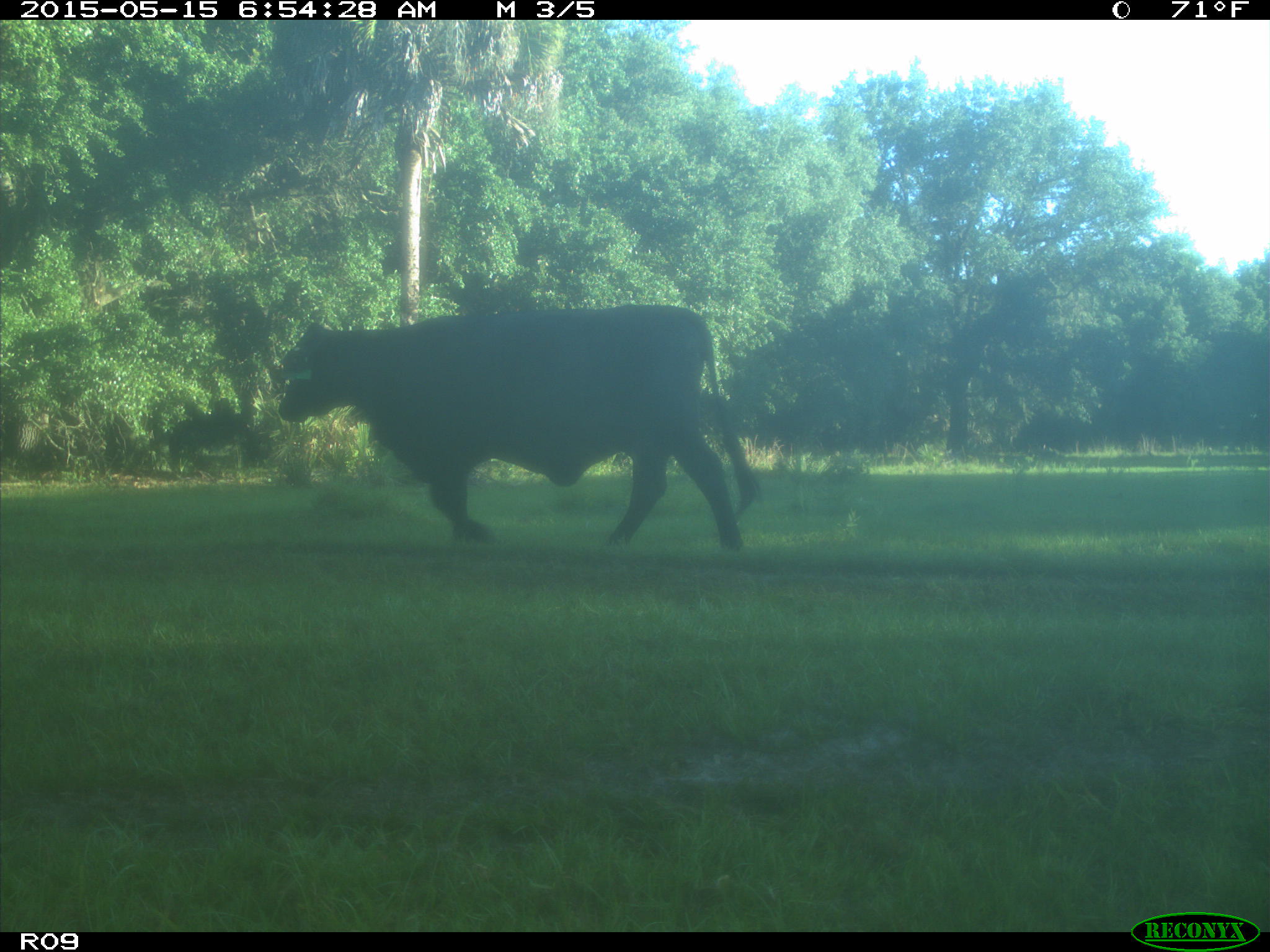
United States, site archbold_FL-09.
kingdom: Animalia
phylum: Chordata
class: Mammalia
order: Artiodactyla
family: Bovidae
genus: Bos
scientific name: Bos taurus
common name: domestic cow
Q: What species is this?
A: Bos taurus (domestic cow).